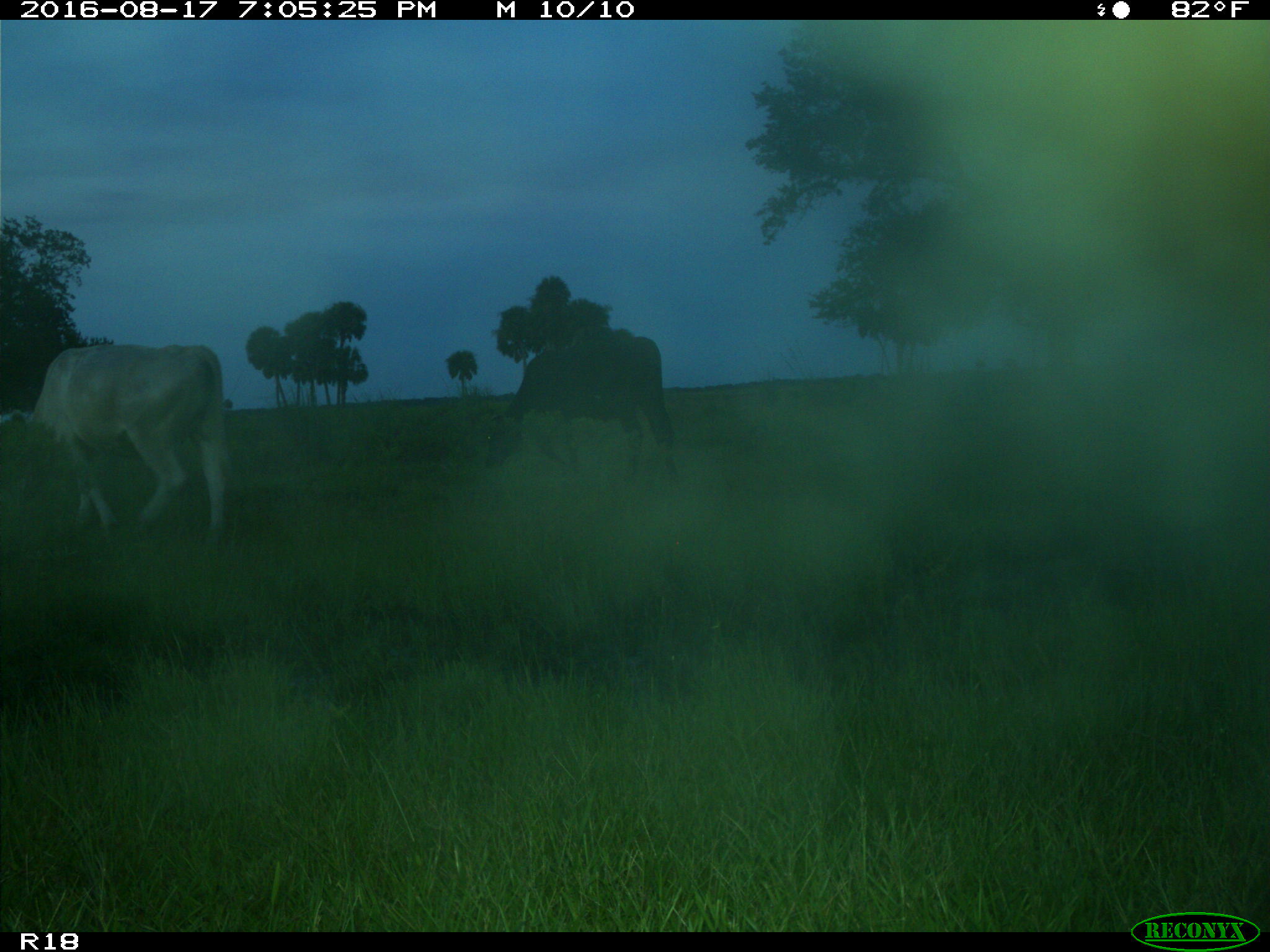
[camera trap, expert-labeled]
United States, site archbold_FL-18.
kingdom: Animalia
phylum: Chordata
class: Mammalia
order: Artiodactyla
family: Bovidae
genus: Bos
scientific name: Bos taurus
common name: domestic cow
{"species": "Bos taurus (domestic cow)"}